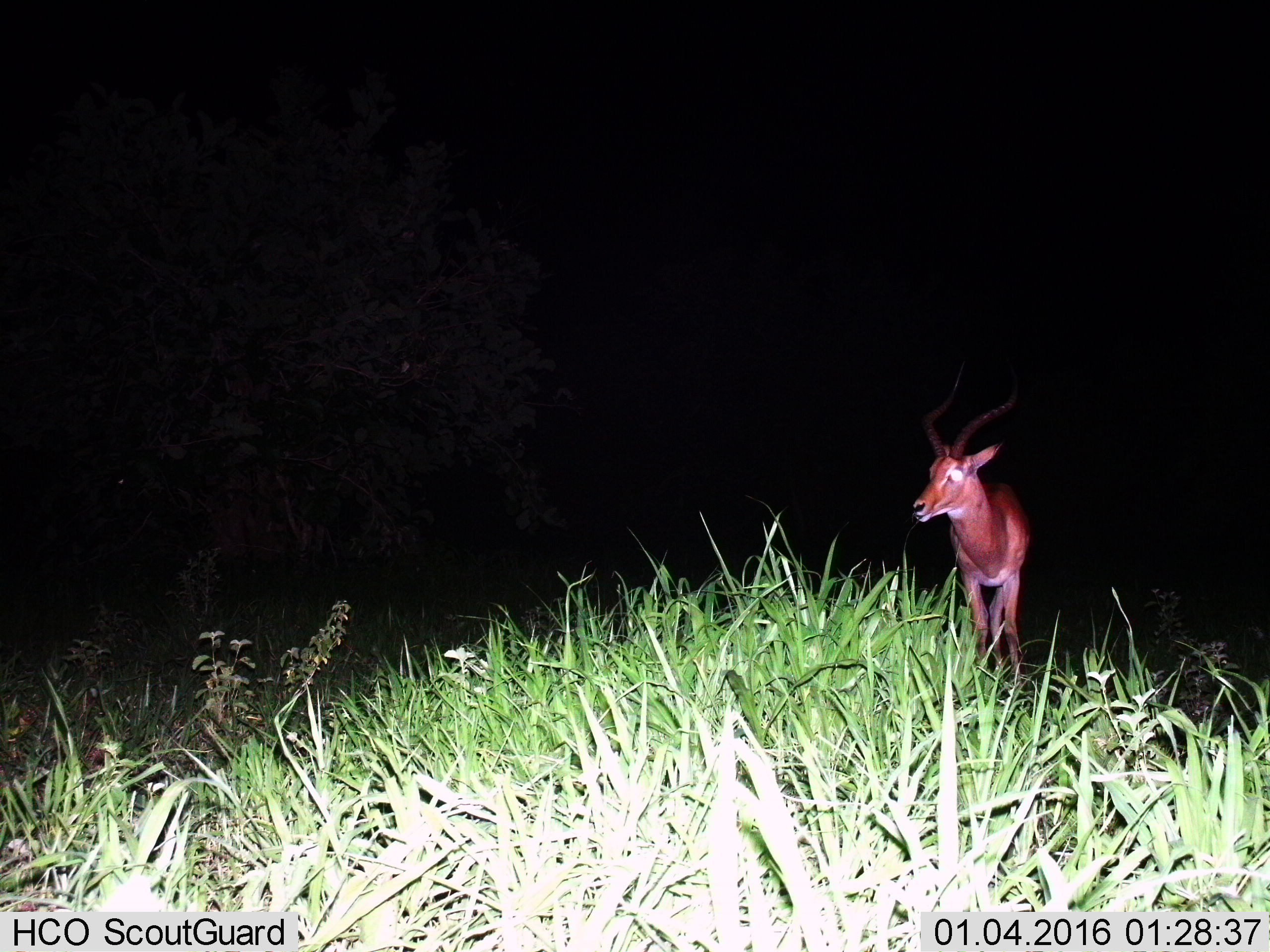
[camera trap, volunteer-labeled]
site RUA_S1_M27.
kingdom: Animalia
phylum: Chordata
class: Mammalia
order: Artiodactyla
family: Bovidae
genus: Aepyceros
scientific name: Aepyceros melampus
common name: impala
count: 1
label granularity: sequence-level